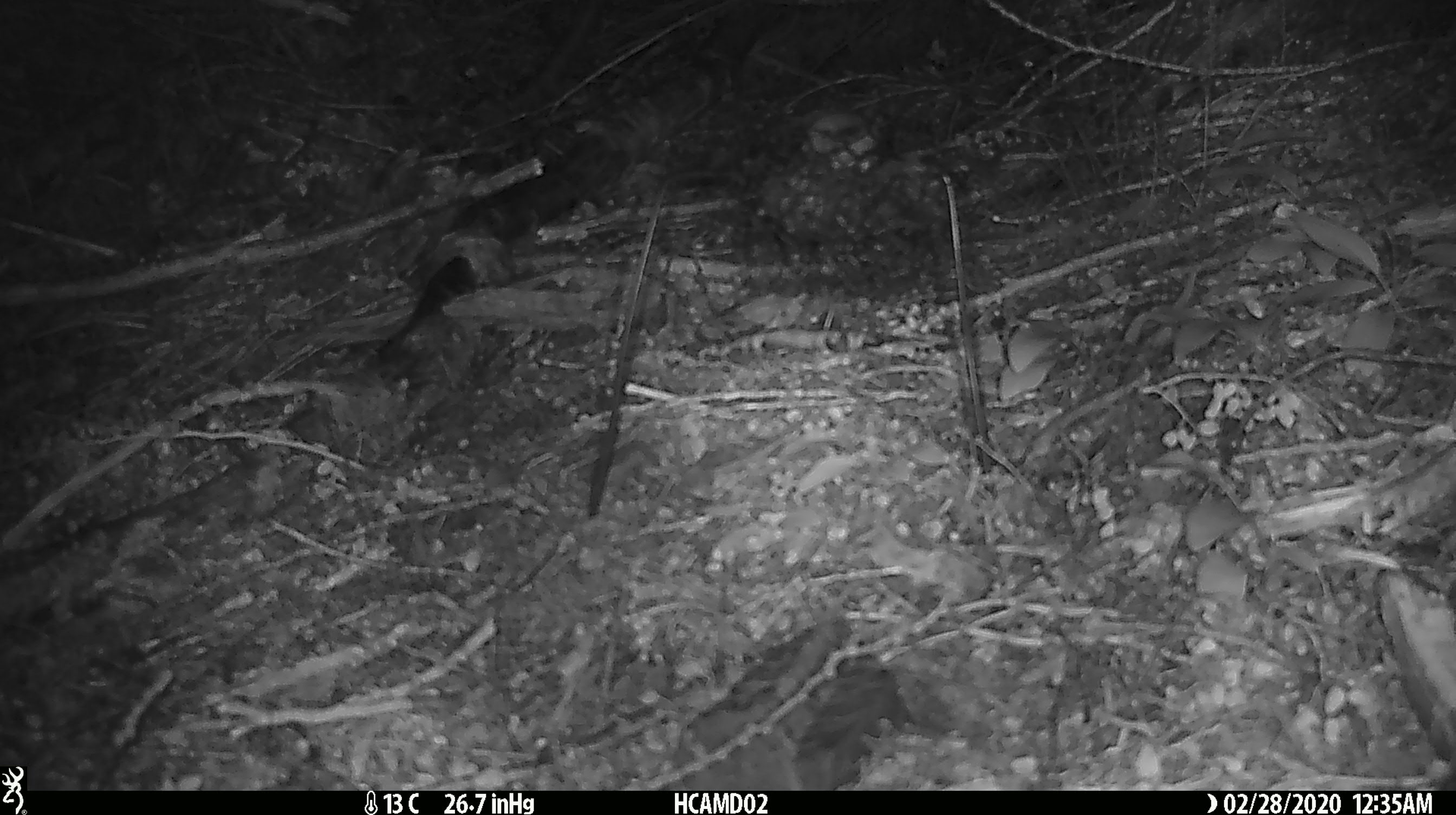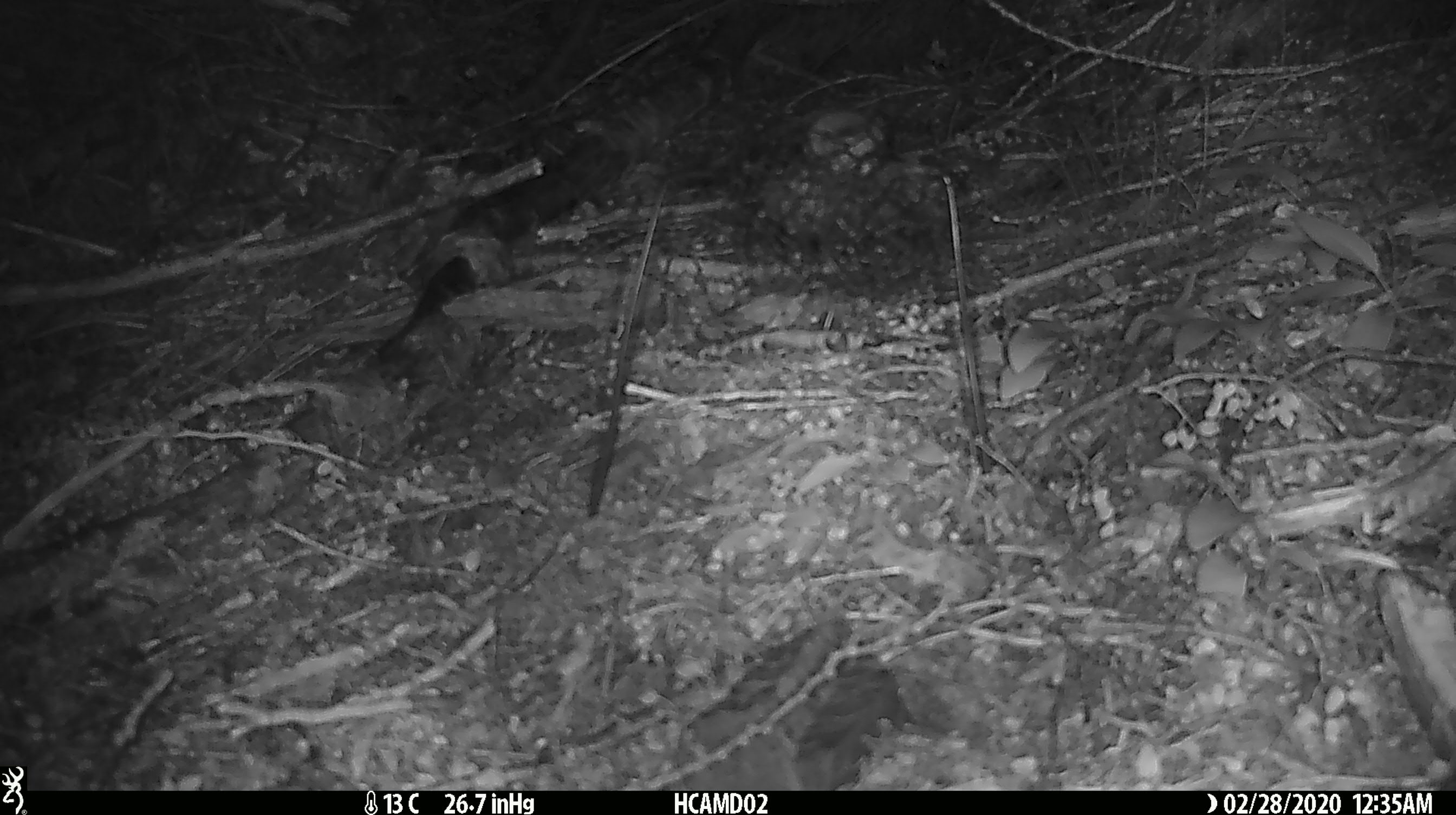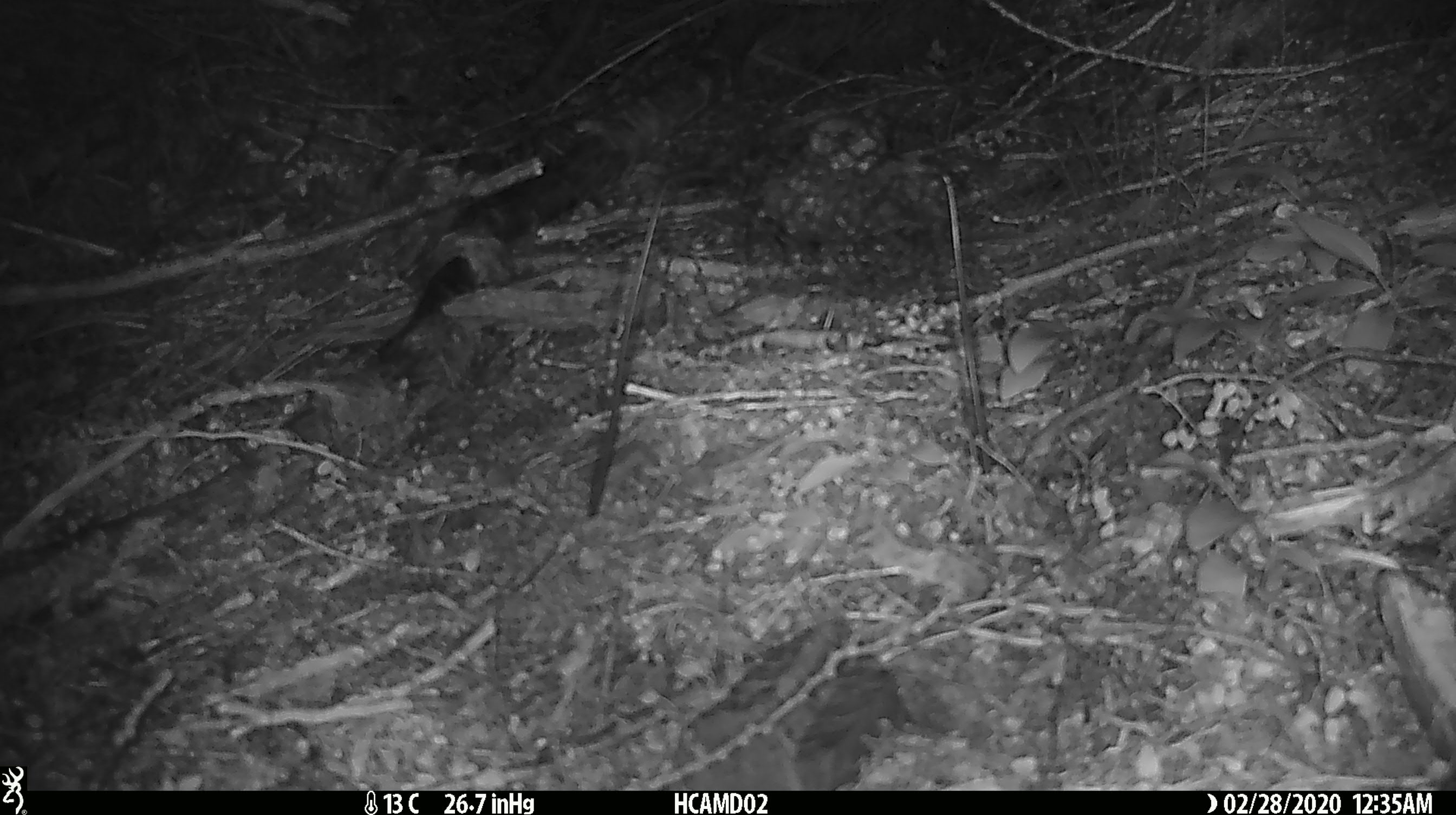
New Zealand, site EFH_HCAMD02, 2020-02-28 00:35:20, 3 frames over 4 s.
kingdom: Animalia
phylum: Chordata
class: Mammalia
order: Rodentia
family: Muridae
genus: Mus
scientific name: Mus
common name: mouse